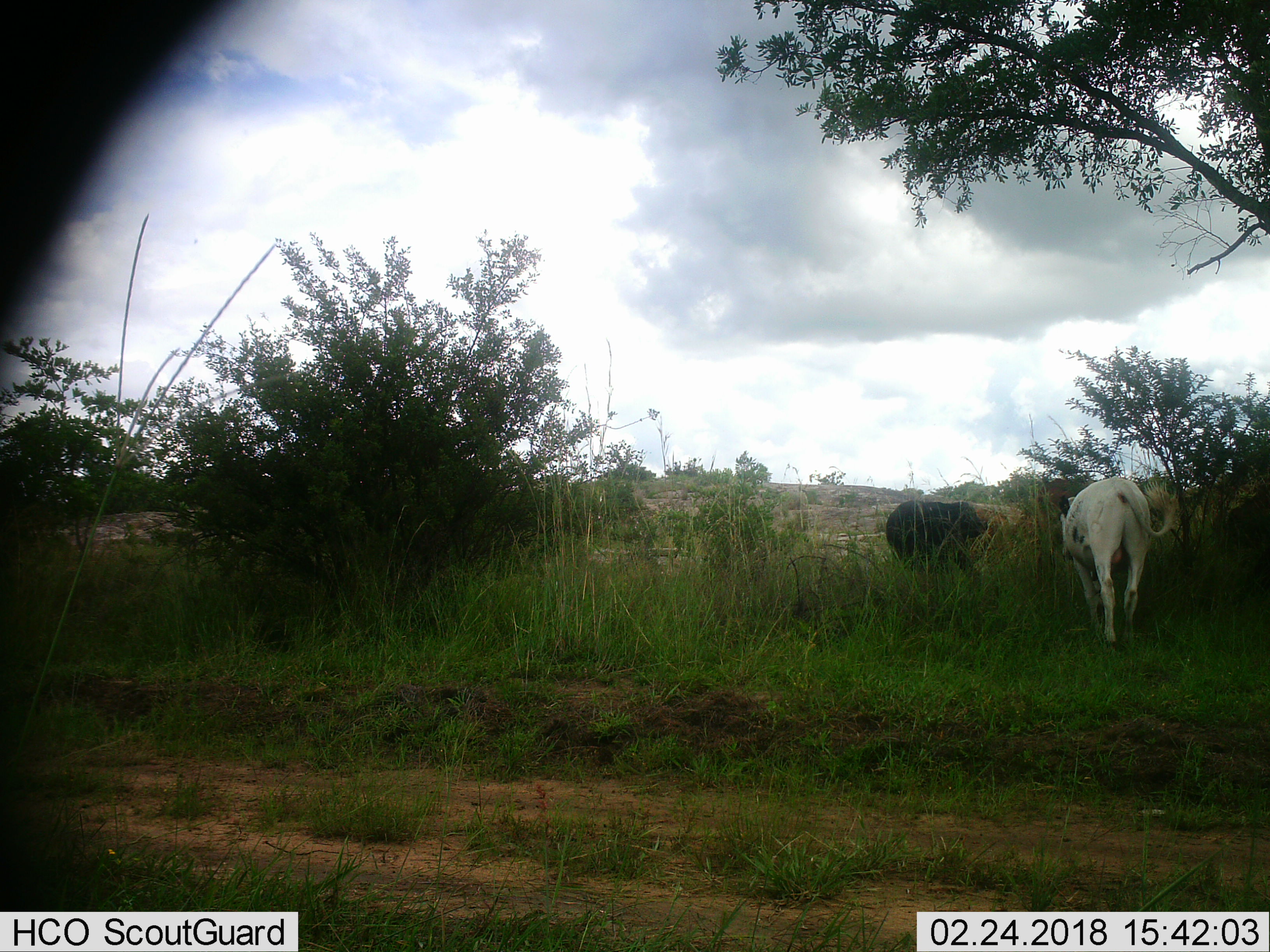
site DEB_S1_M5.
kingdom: Animalia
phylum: Chordata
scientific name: Vertebrata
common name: domestic animal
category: domesticanimal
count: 3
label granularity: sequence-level